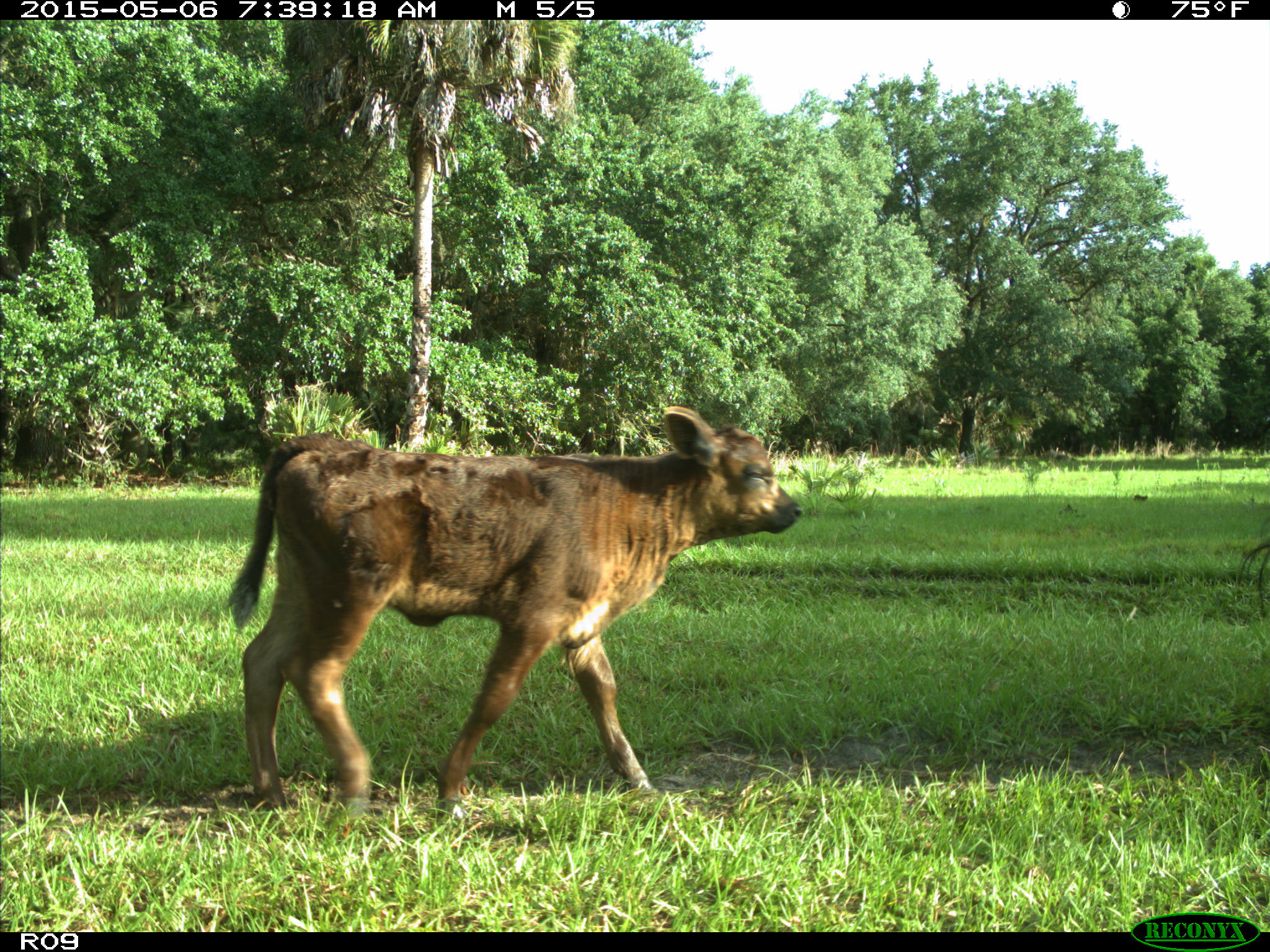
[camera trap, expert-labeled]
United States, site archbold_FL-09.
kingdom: Animalia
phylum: Chordata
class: Mammalia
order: Artiodactyla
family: Bovidae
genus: Bos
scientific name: Bos taurus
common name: domestic cow